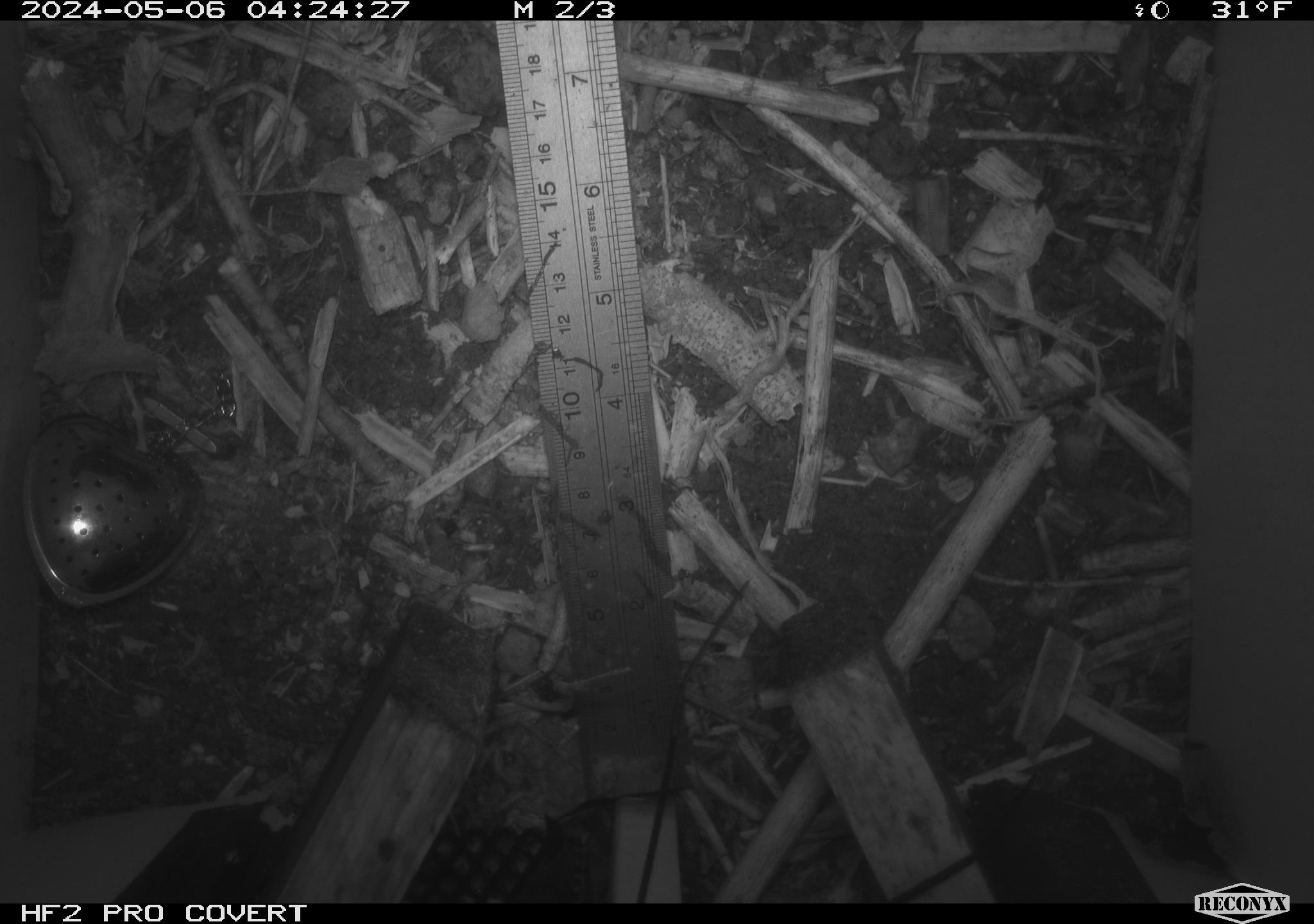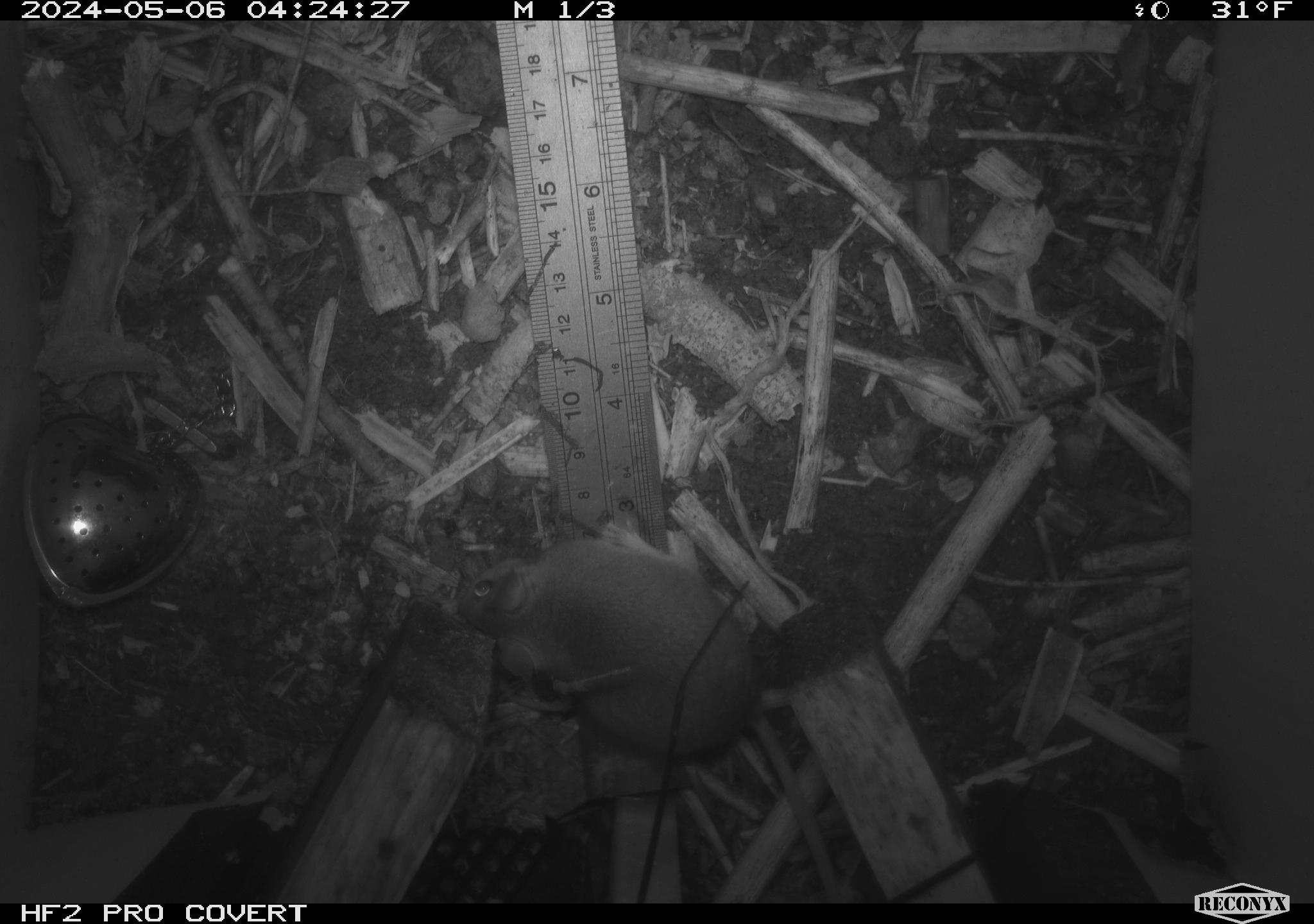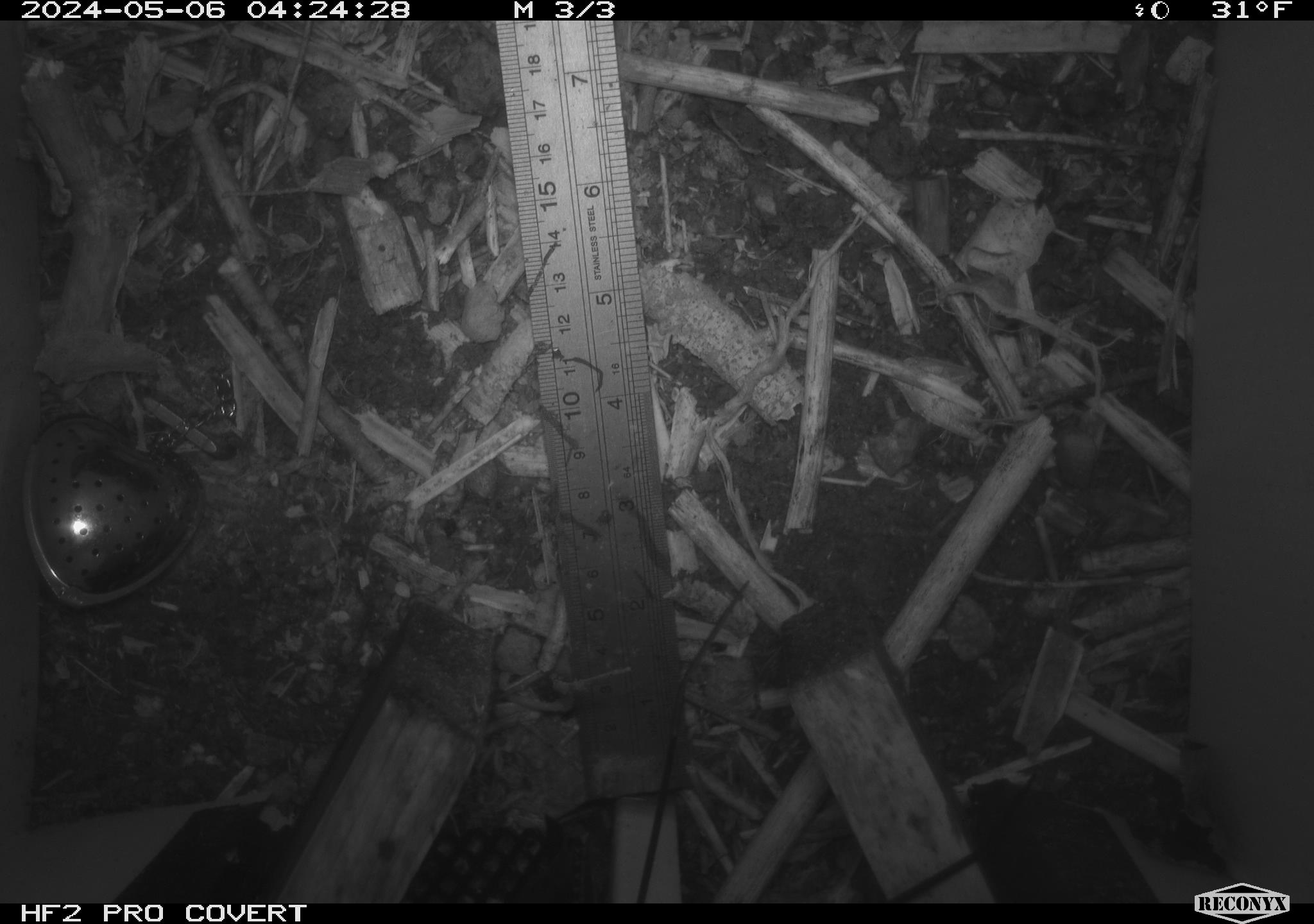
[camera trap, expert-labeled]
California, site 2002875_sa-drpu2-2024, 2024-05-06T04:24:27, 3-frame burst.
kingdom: Animalia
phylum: Chordata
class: Mammalia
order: Rodentia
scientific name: Rodentia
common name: mouse species